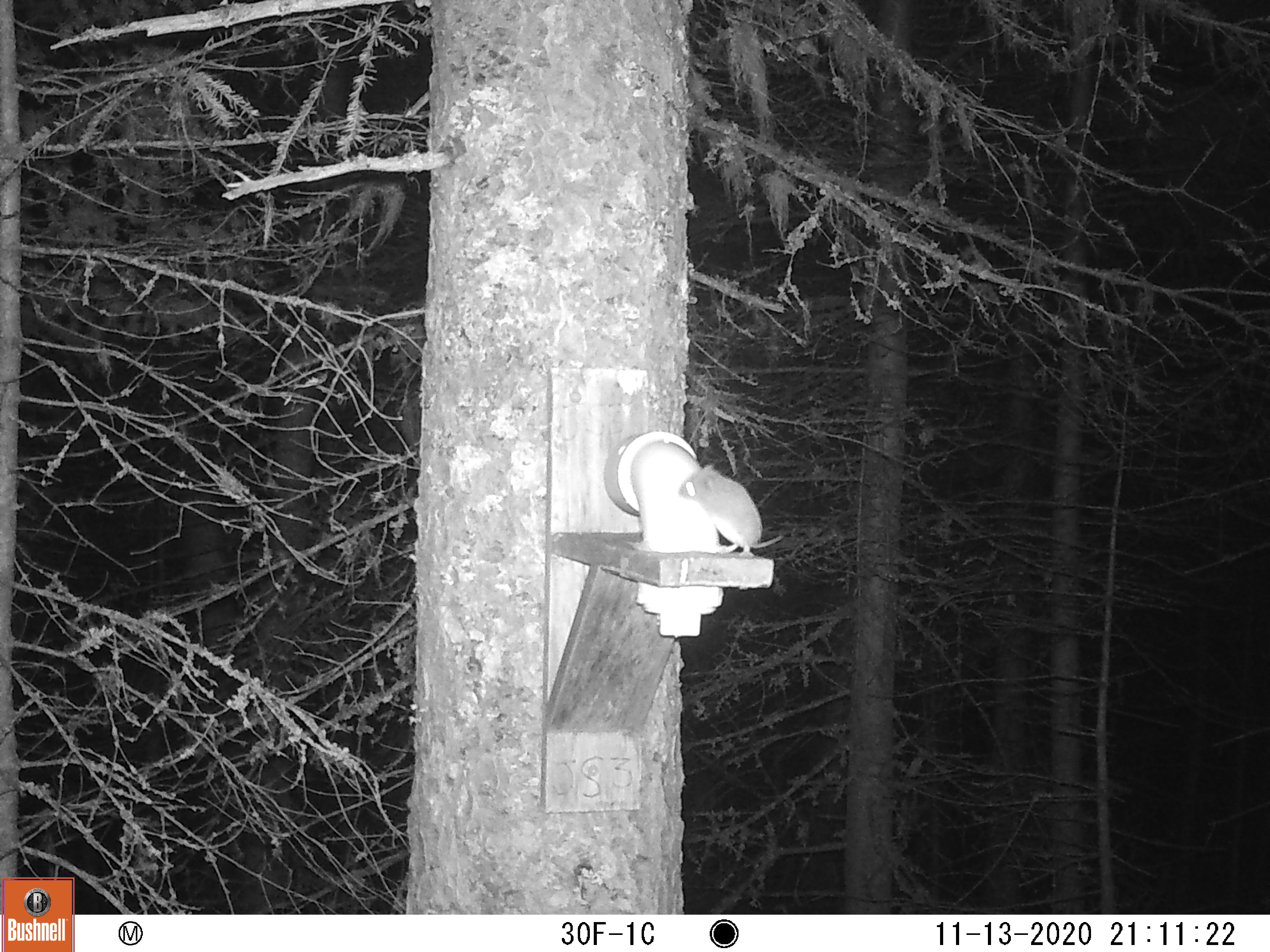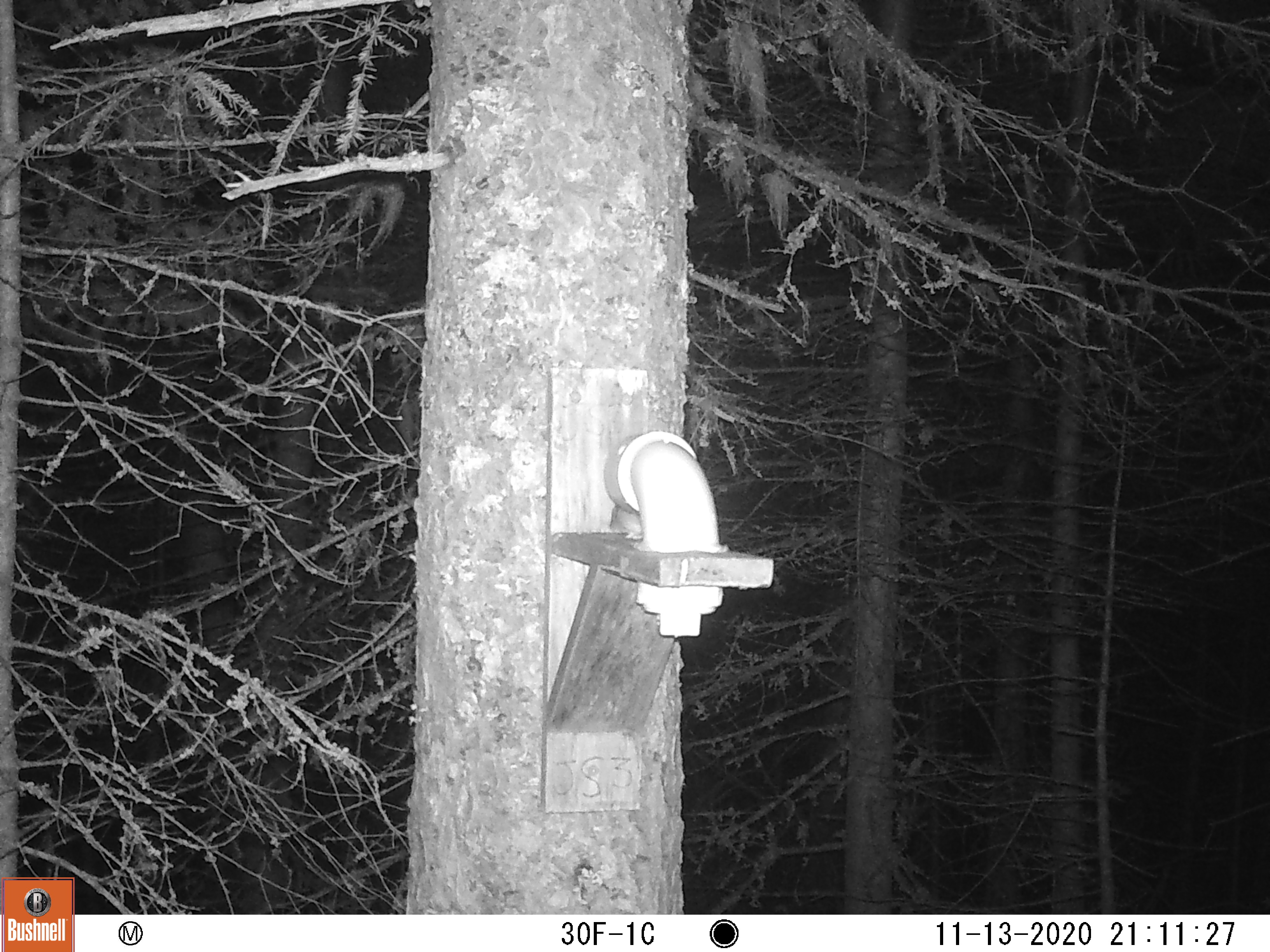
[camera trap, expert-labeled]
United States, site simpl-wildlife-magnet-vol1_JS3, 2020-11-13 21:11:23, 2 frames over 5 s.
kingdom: Animalia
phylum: Chordata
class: Mammalia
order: Rodentia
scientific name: Rodentia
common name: mouse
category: mouse sp.